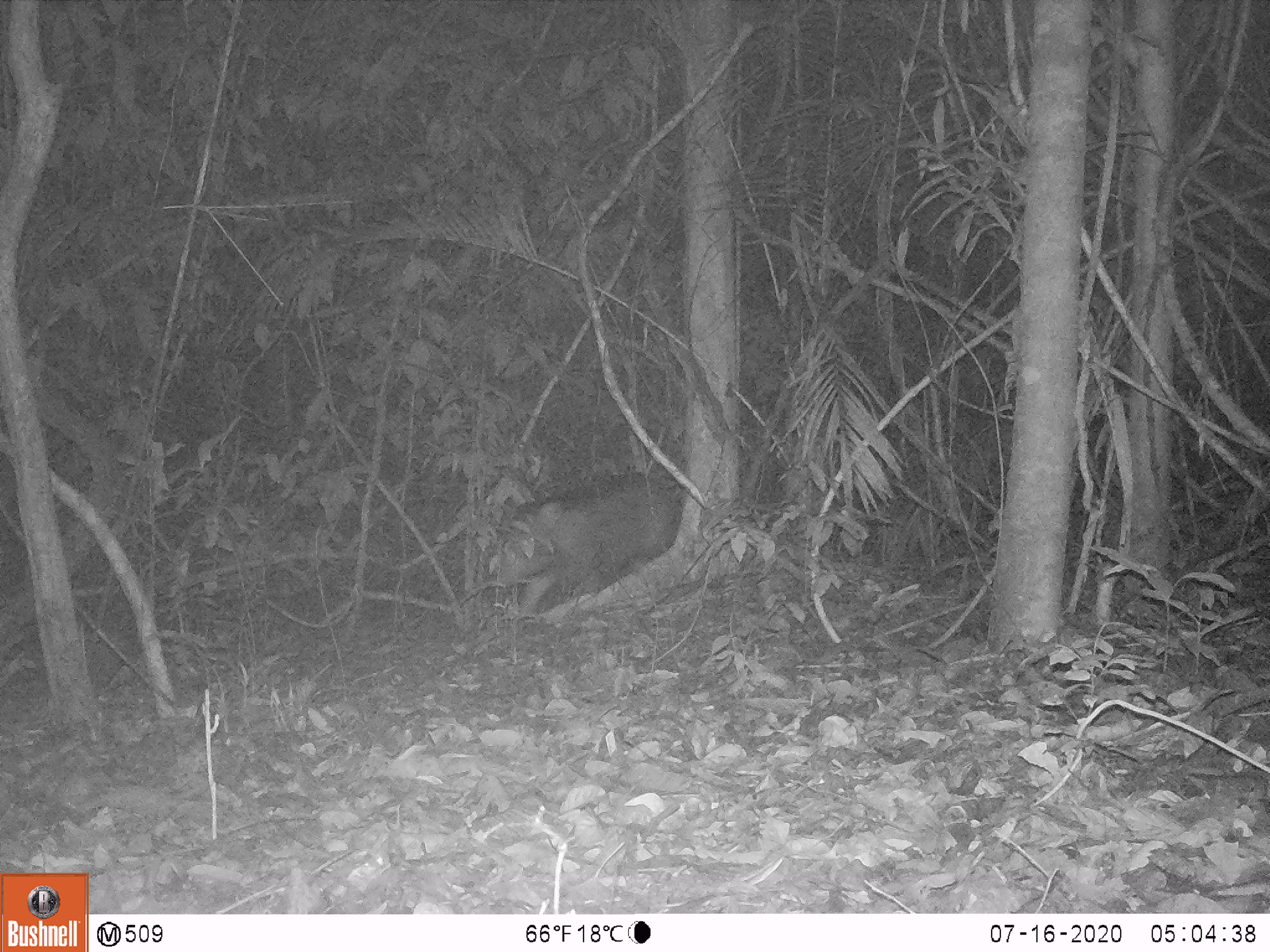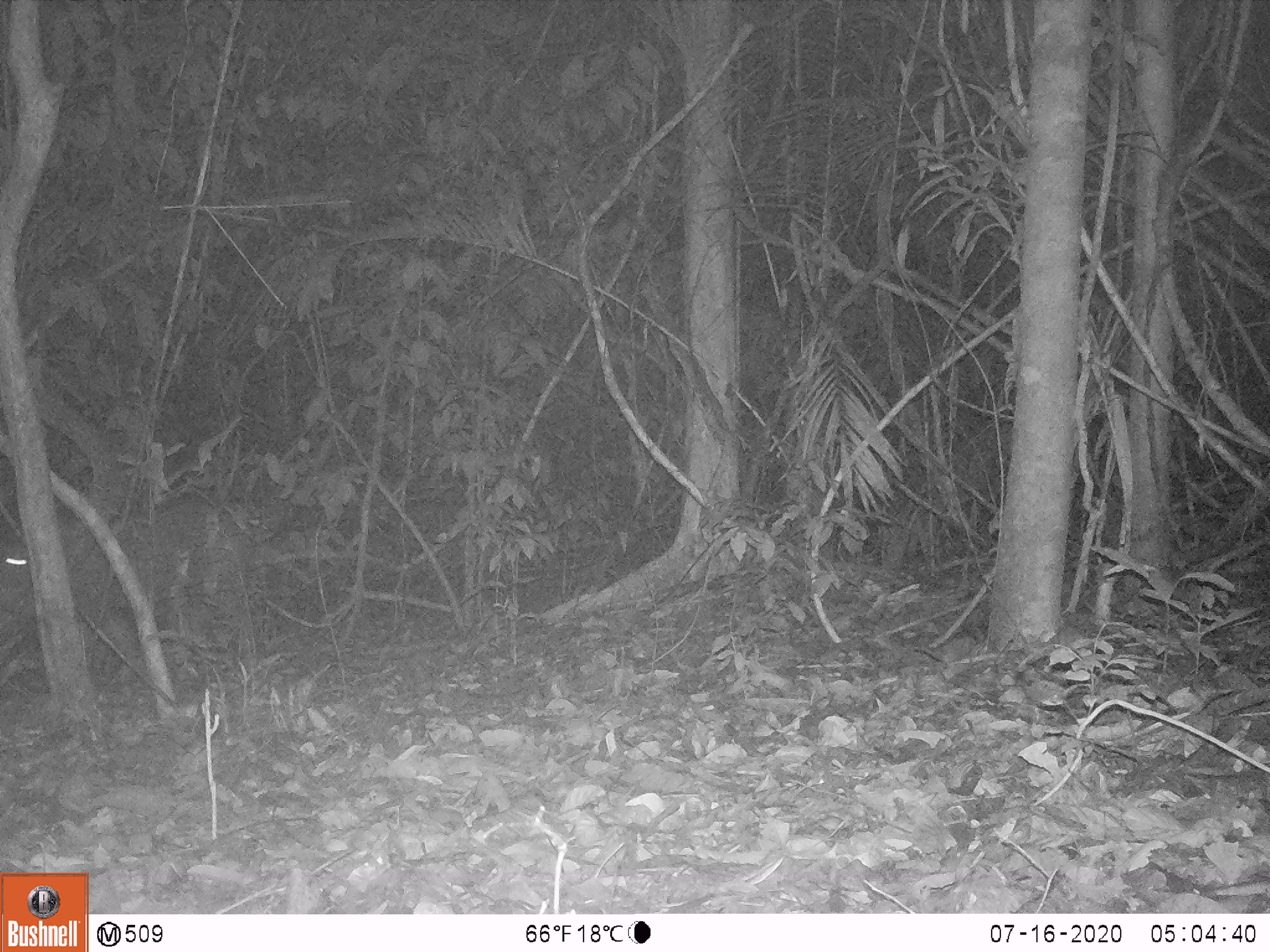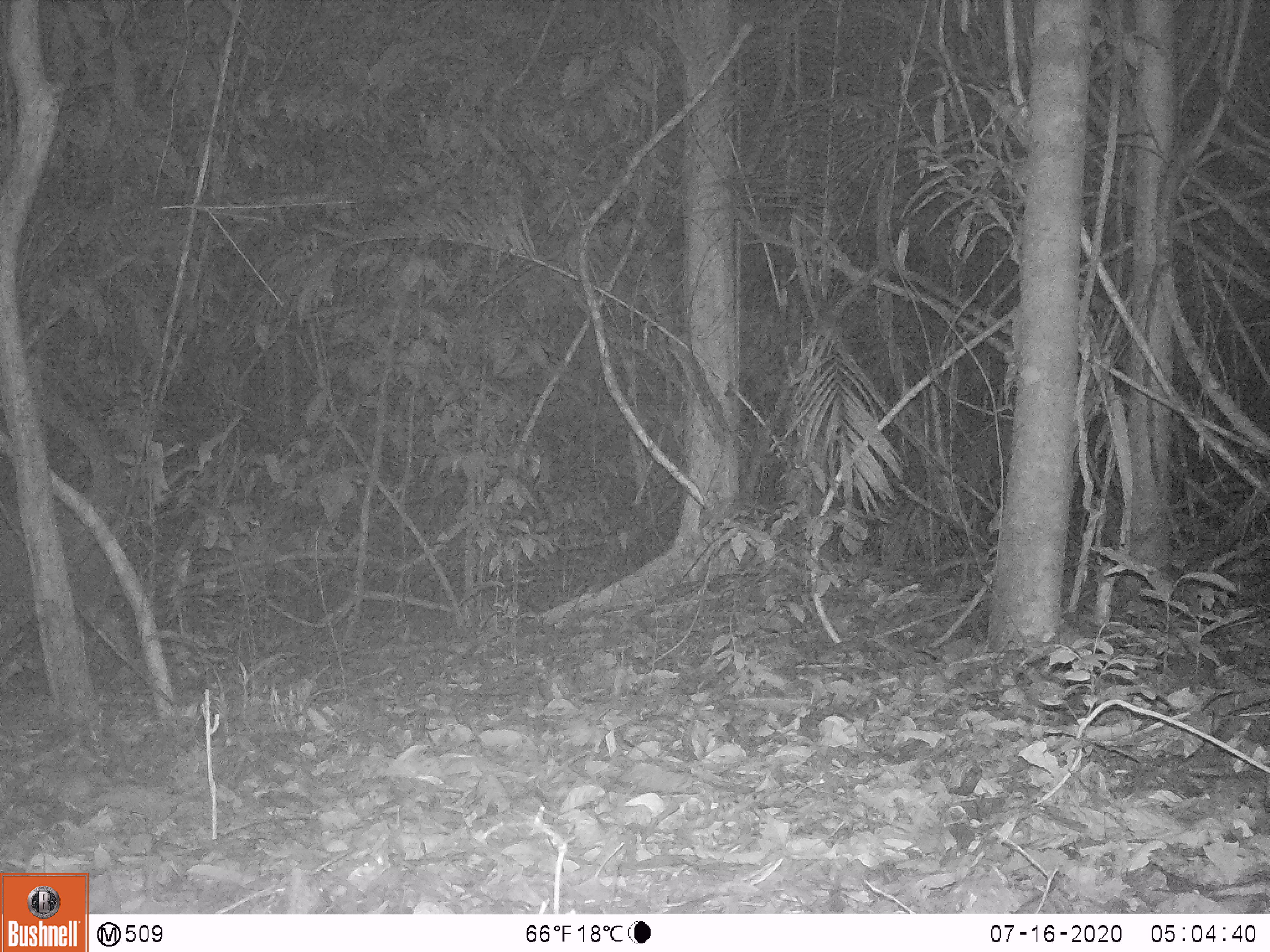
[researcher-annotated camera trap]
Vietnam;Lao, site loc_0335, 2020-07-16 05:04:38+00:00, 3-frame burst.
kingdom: Animalia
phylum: Chordata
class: Mammalia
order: Artiodactyla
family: Suidae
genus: Sus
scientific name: Sus scrofa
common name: eurasian wild pig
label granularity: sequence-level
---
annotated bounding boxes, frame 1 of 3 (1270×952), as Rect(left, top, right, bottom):
eurasian wild pig: Rect(493, 471, 682, 615)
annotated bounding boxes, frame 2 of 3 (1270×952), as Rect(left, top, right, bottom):
eurasian wild pig: Rect(0, 523, 137, 688)